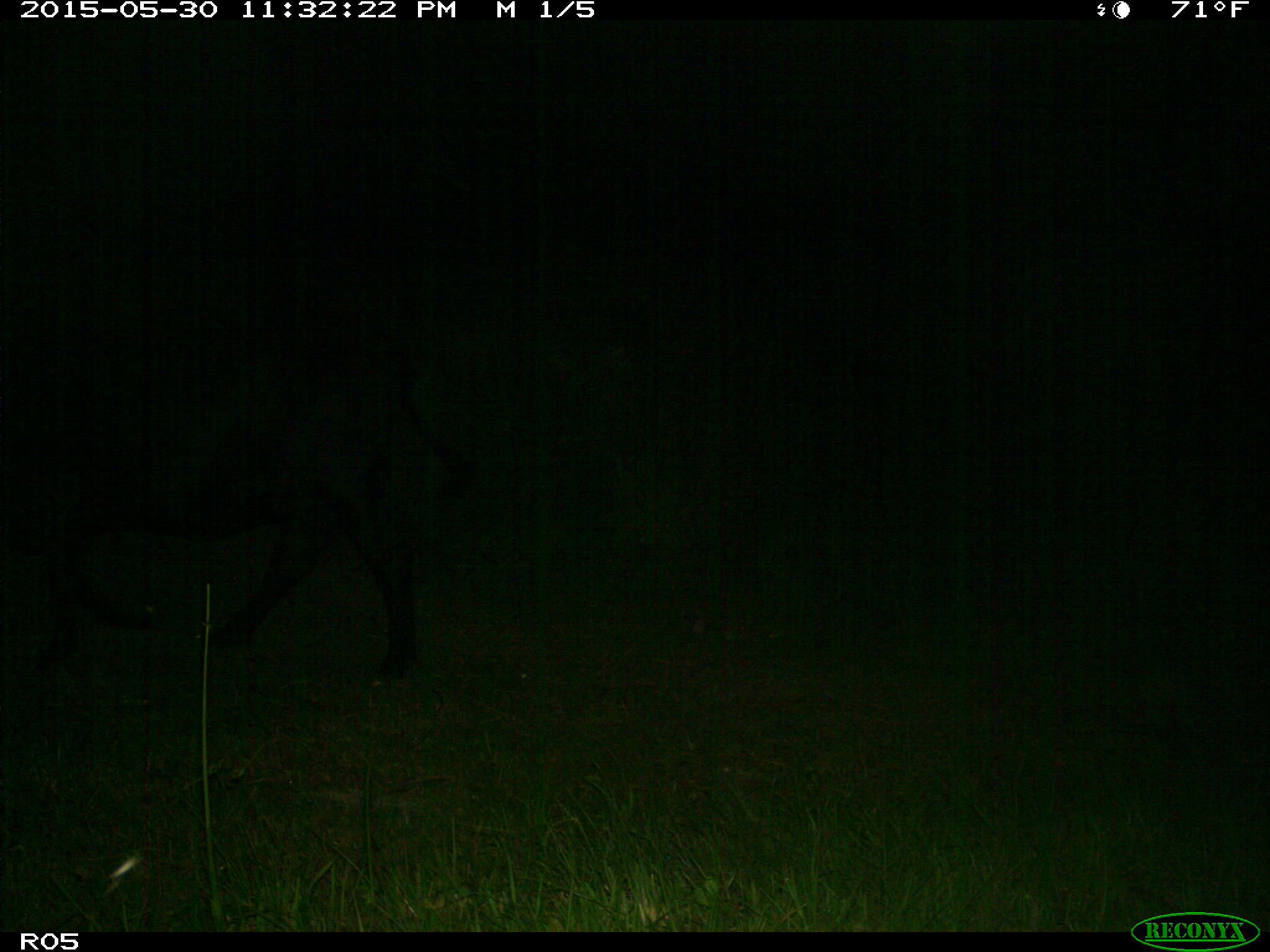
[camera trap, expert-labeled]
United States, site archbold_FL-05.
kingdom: Animalia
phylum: Chordata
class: Mammalia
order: Artiodactyla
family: Bovidae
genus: Bos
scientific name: Bos taurus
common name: domestic cow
Bos taurus (domestic cow).